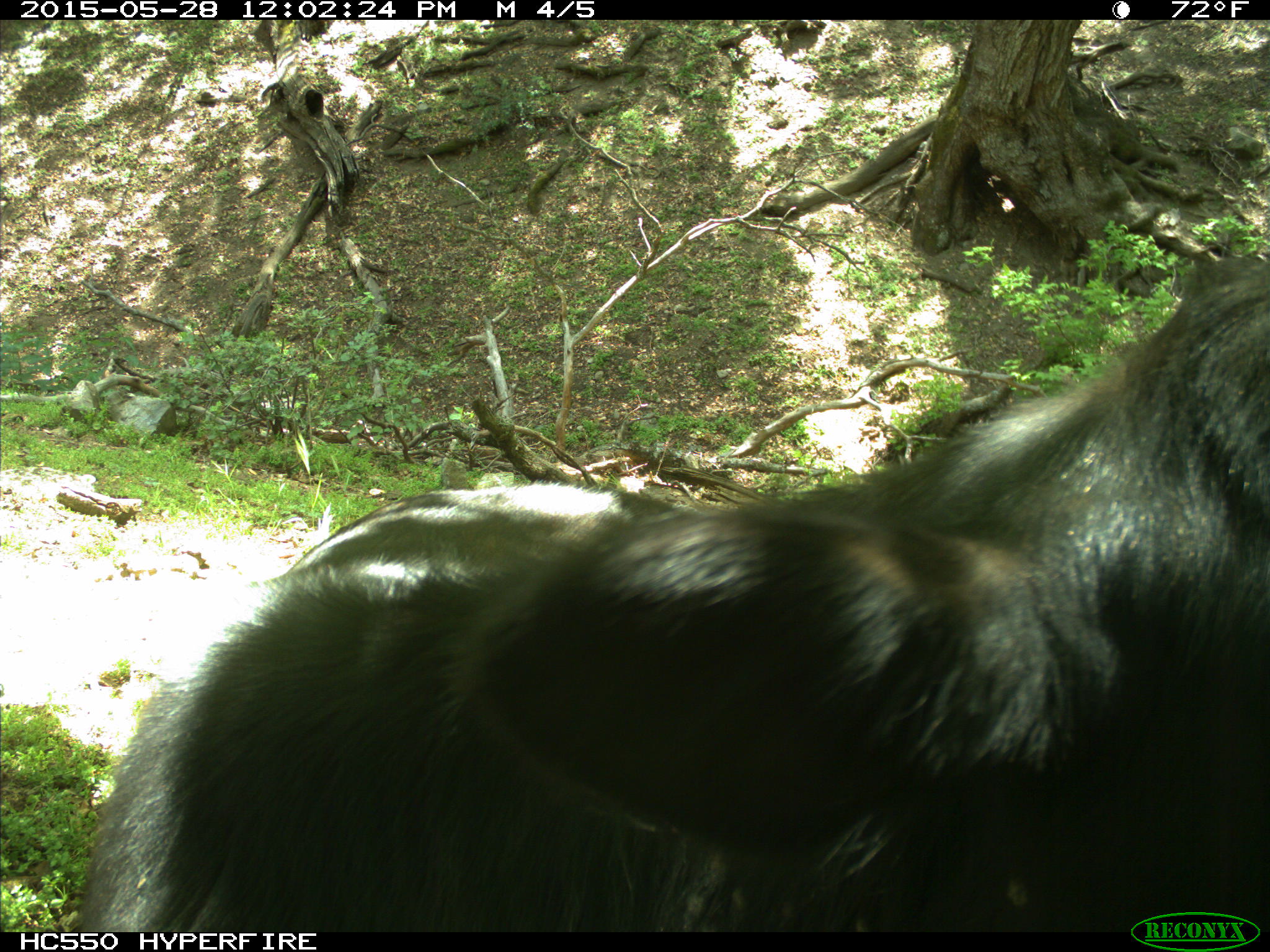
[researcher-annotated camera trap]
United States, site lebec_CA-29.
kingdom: Animalia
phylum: Chordata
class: Mammalia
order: Artiodactyla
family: Bovidae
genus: Bos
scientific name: Bos taurus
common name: domestic cow